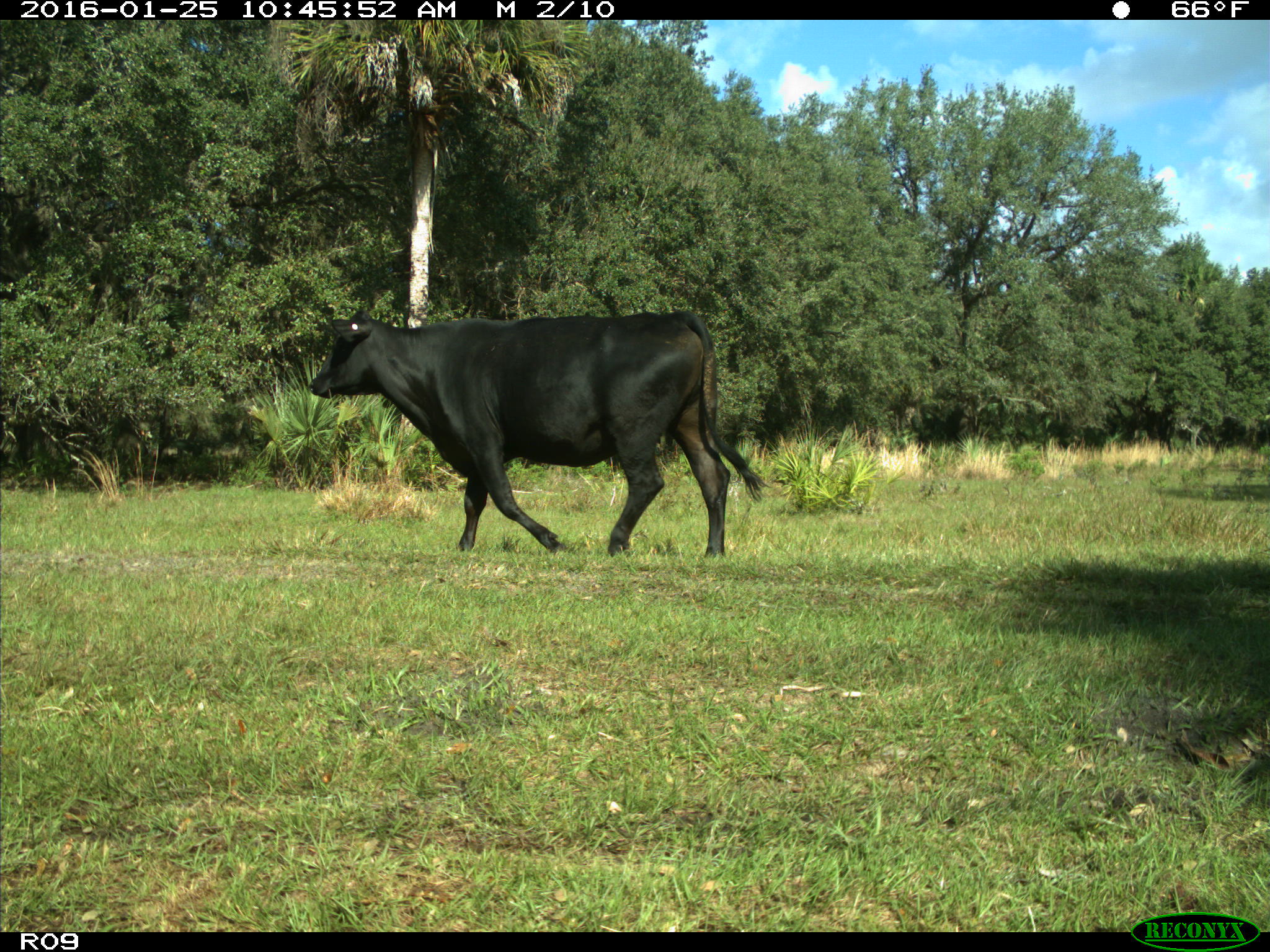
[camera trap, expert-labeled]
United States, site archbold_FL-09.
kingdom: Animalia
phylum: Chordata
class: Mammalia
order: Artiodactyla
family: Bovidae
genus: Bos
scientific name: Bos taurus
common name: domestic cow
Bos taurus (domestic cow).